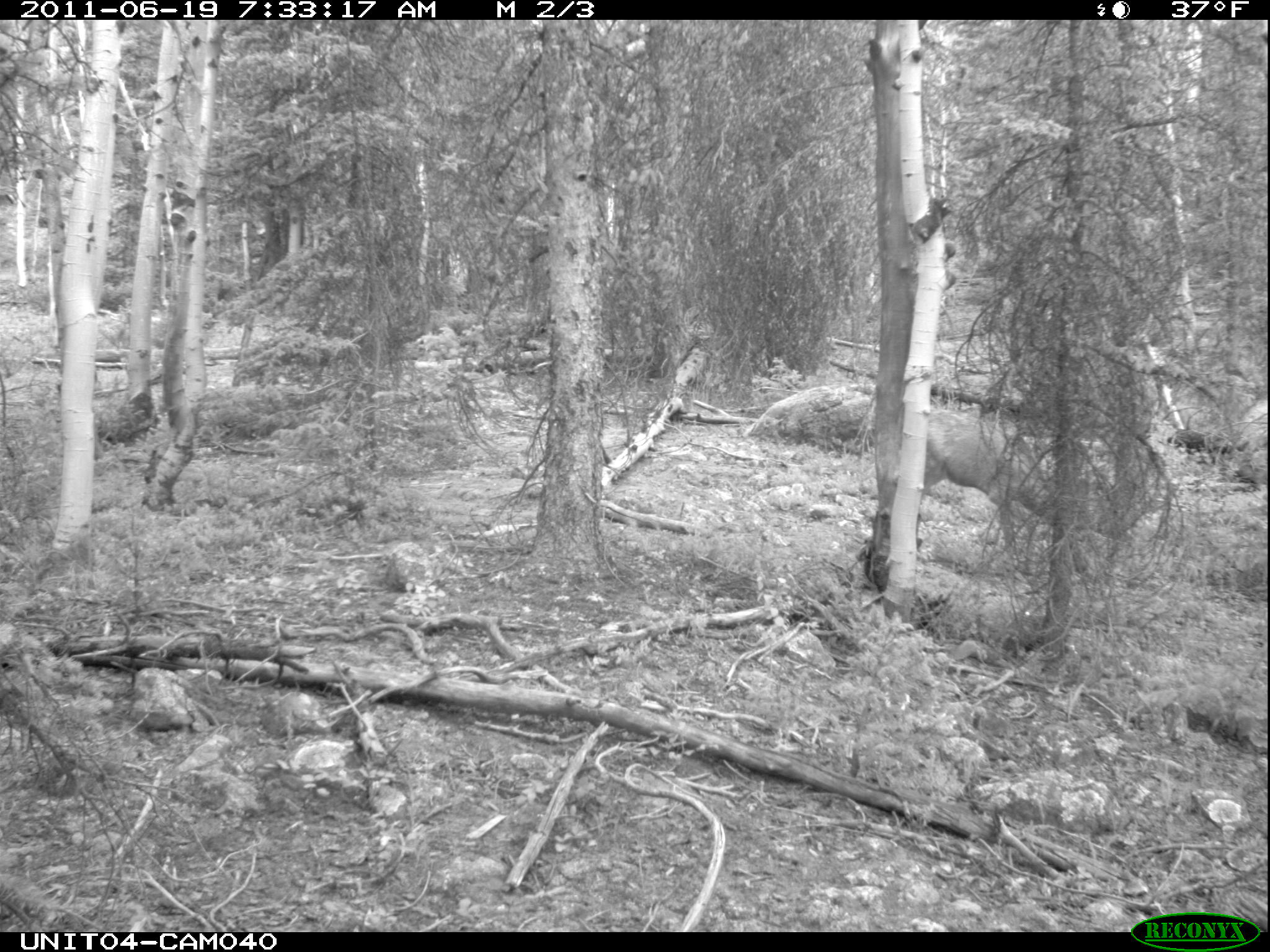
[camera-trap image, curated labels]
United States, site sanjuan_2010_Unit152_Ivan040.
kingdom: Animalia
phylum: Chordata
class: Mammalia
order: Artiodactyla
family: Cervidae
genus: Odocoileus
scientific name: Odocoileus hemionus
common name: mule deer